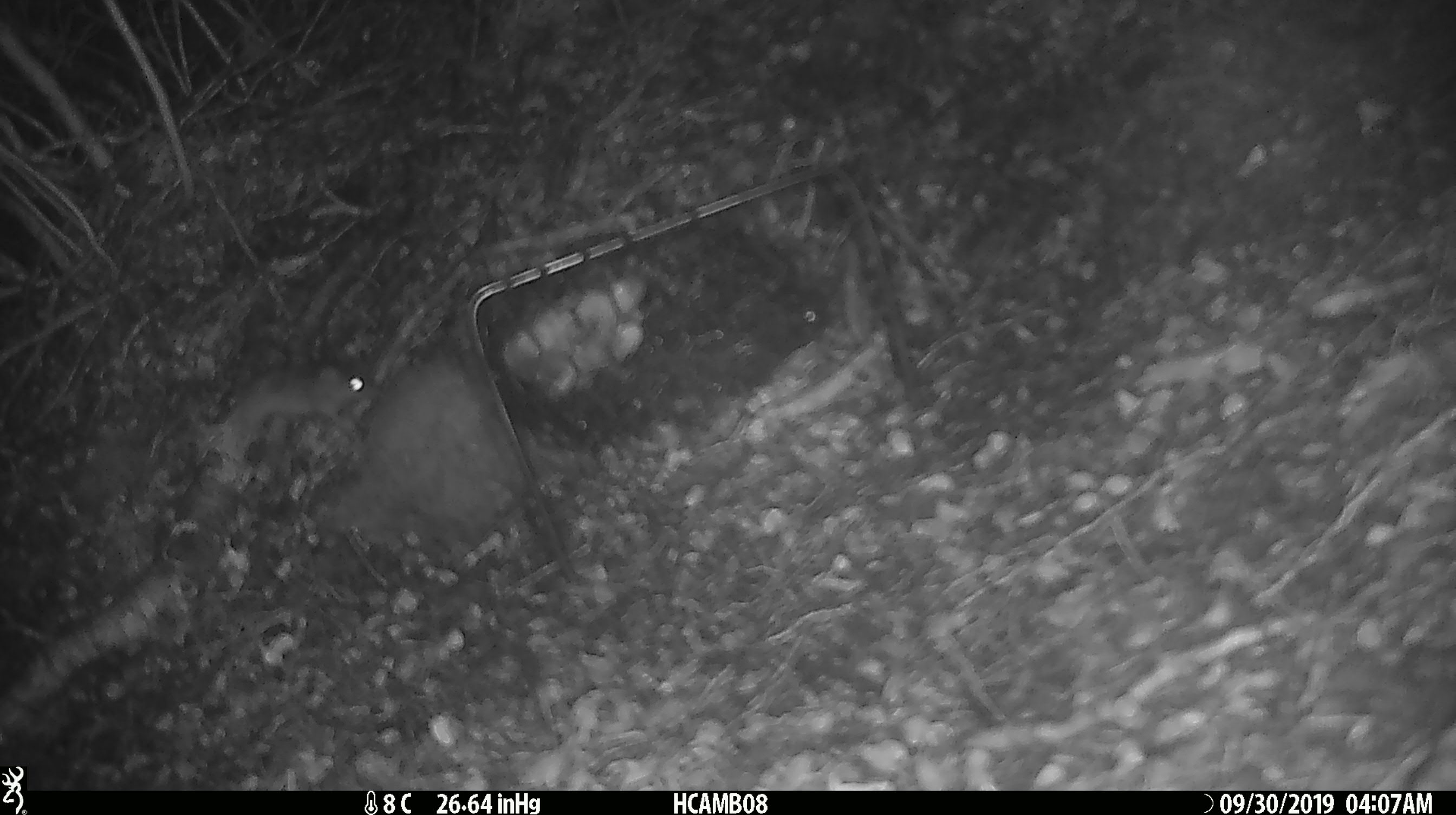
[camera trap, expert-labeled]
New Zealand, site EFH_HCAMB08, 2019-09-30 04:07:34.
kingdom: Animalia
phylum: Chordata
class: Mammalia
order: Rodentia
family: Muridae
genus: Mus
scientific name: Mus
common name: mouse